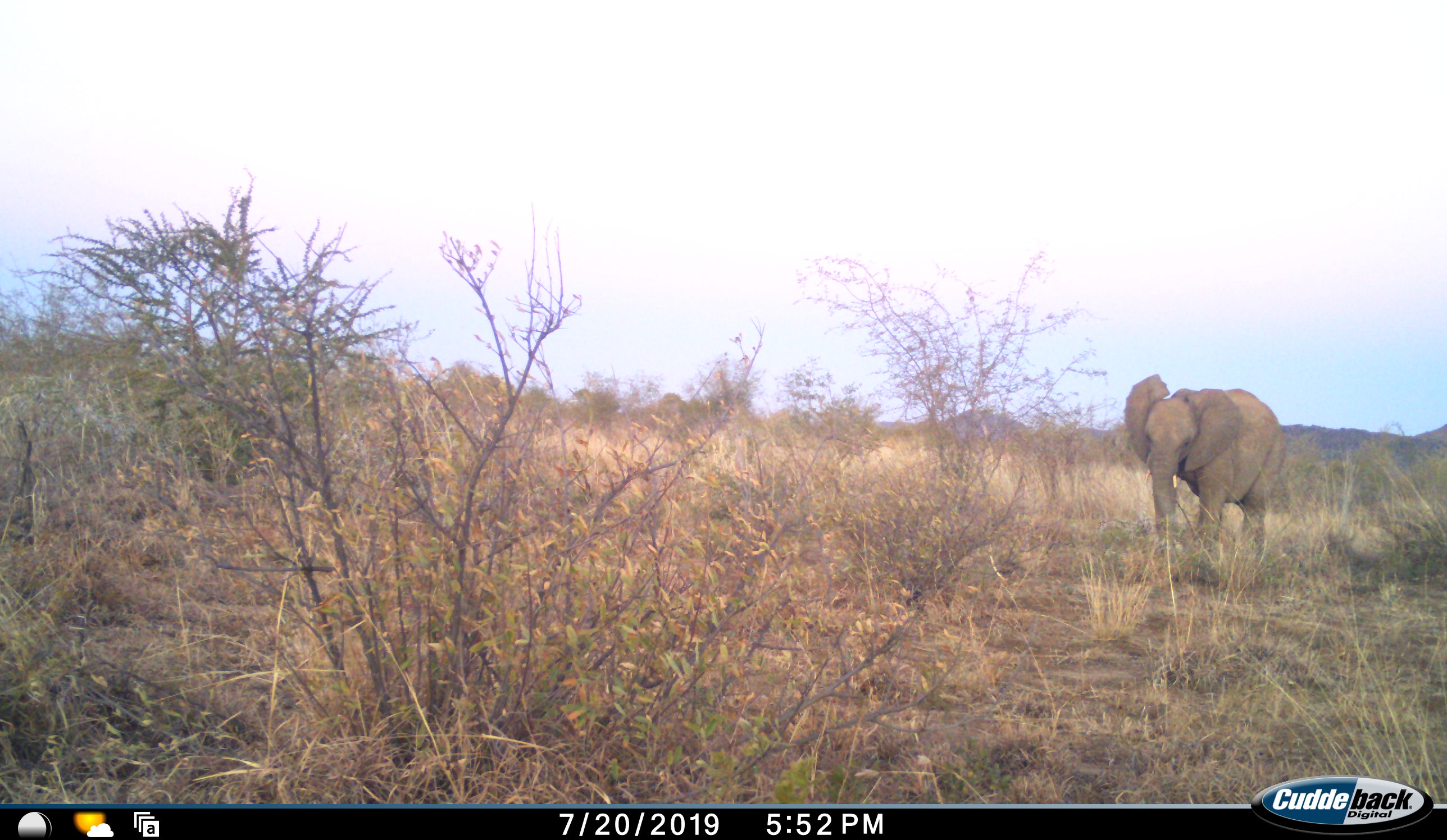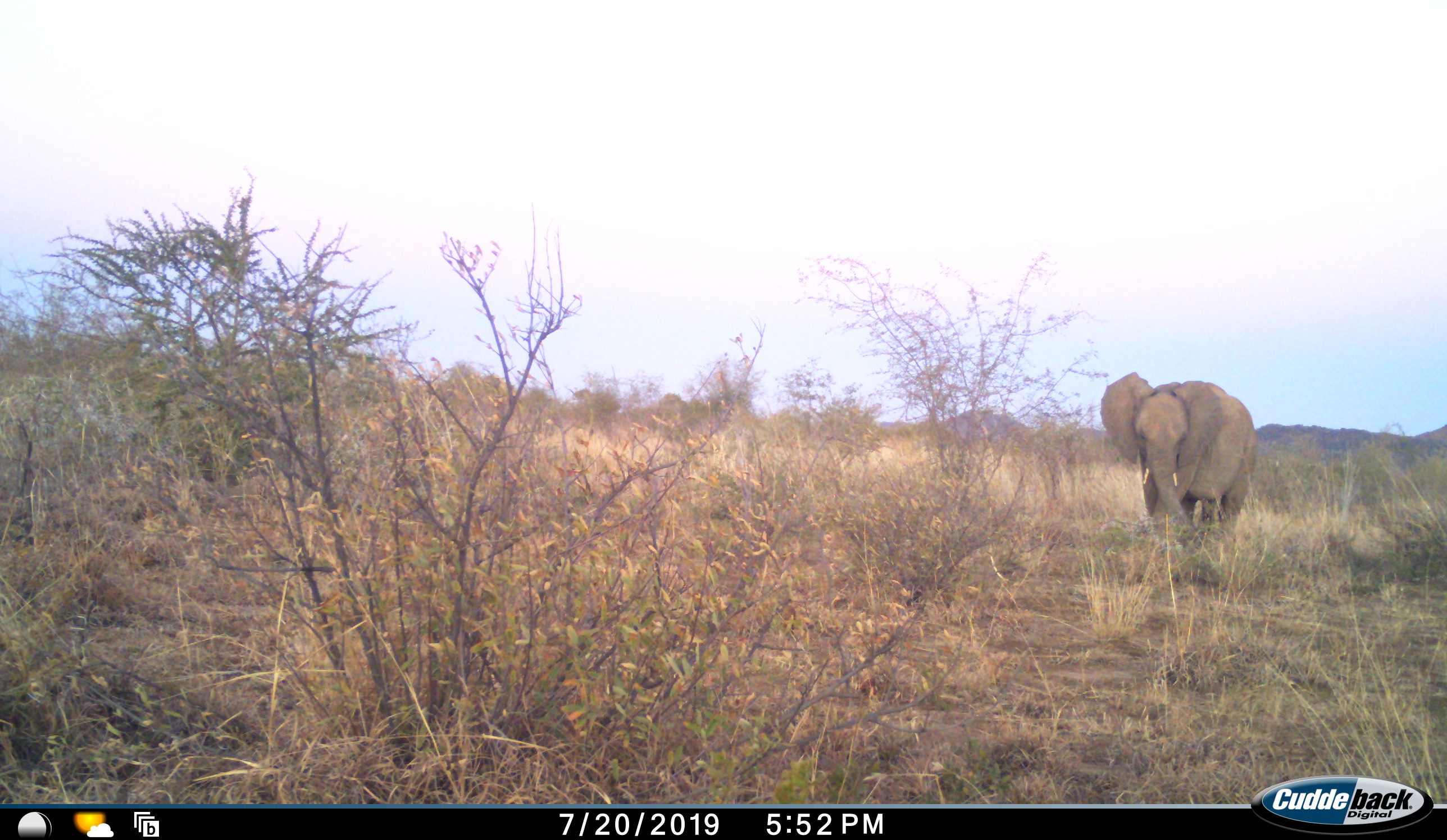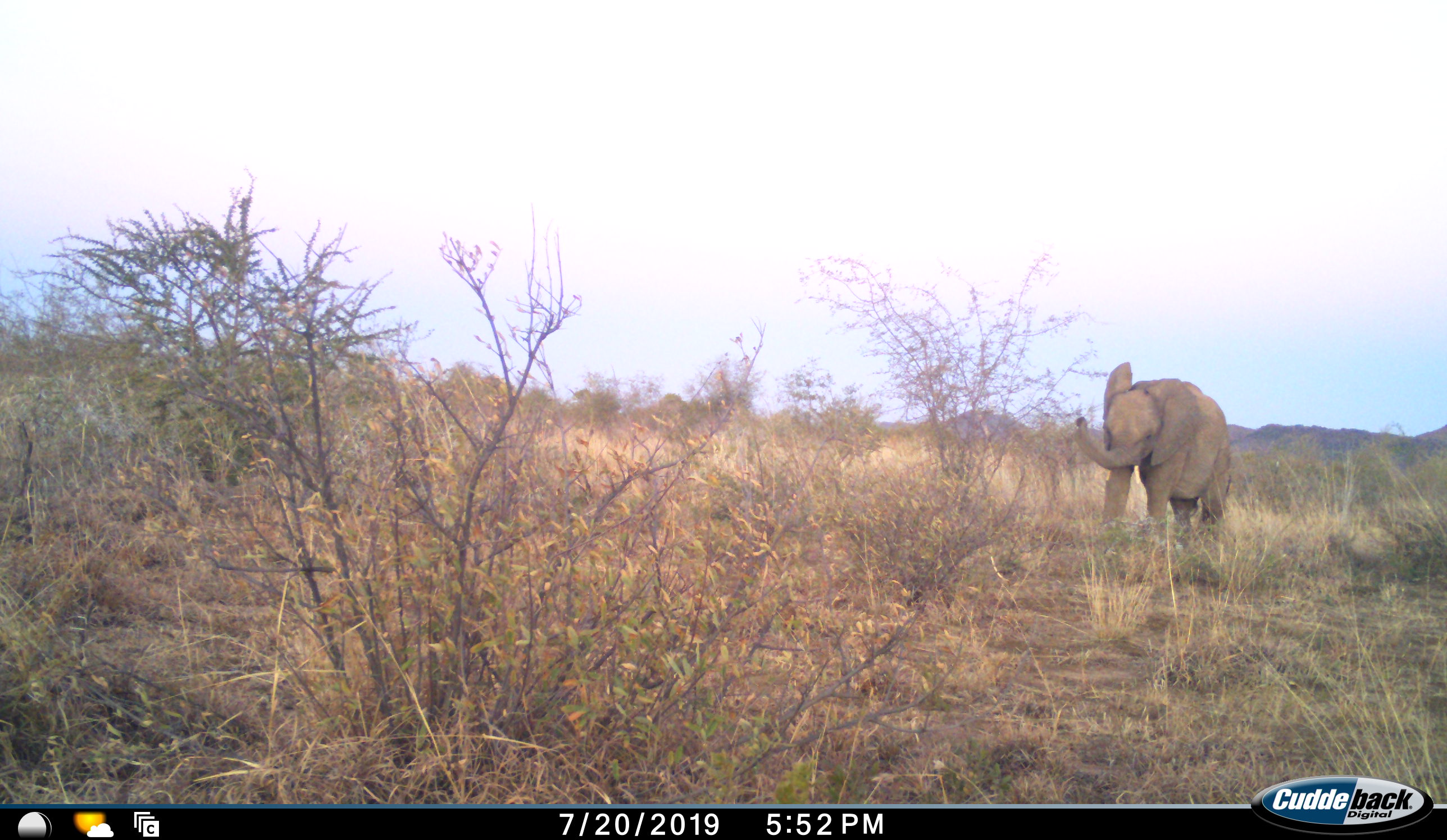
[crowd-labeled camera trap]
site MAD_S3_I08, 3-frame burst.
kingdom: Animalia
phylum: Chordata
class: Mammalia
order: Proboscidea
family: Elephantidae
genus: Loxodonta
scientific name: Loxodonta africana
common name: african bush elephant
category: elephant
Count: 1.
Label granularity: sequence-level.